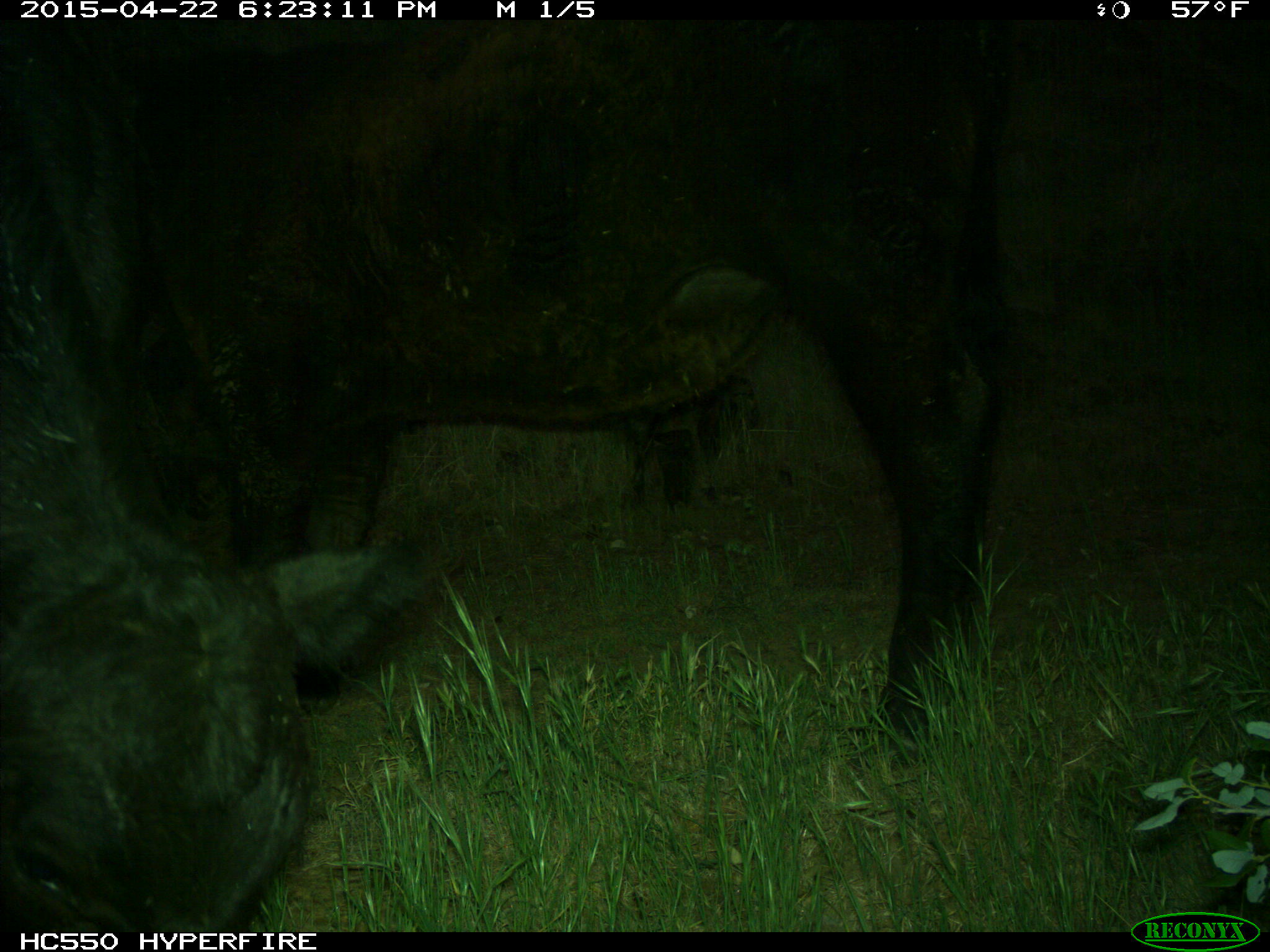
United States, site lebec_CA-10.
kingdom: Animalia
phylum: Chordata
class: Mammalia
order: Artiodactyla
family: Bovidae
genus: Bos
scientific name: Bos taurus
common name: domestic cow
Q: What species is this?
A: Bos taurus (domestic cow).